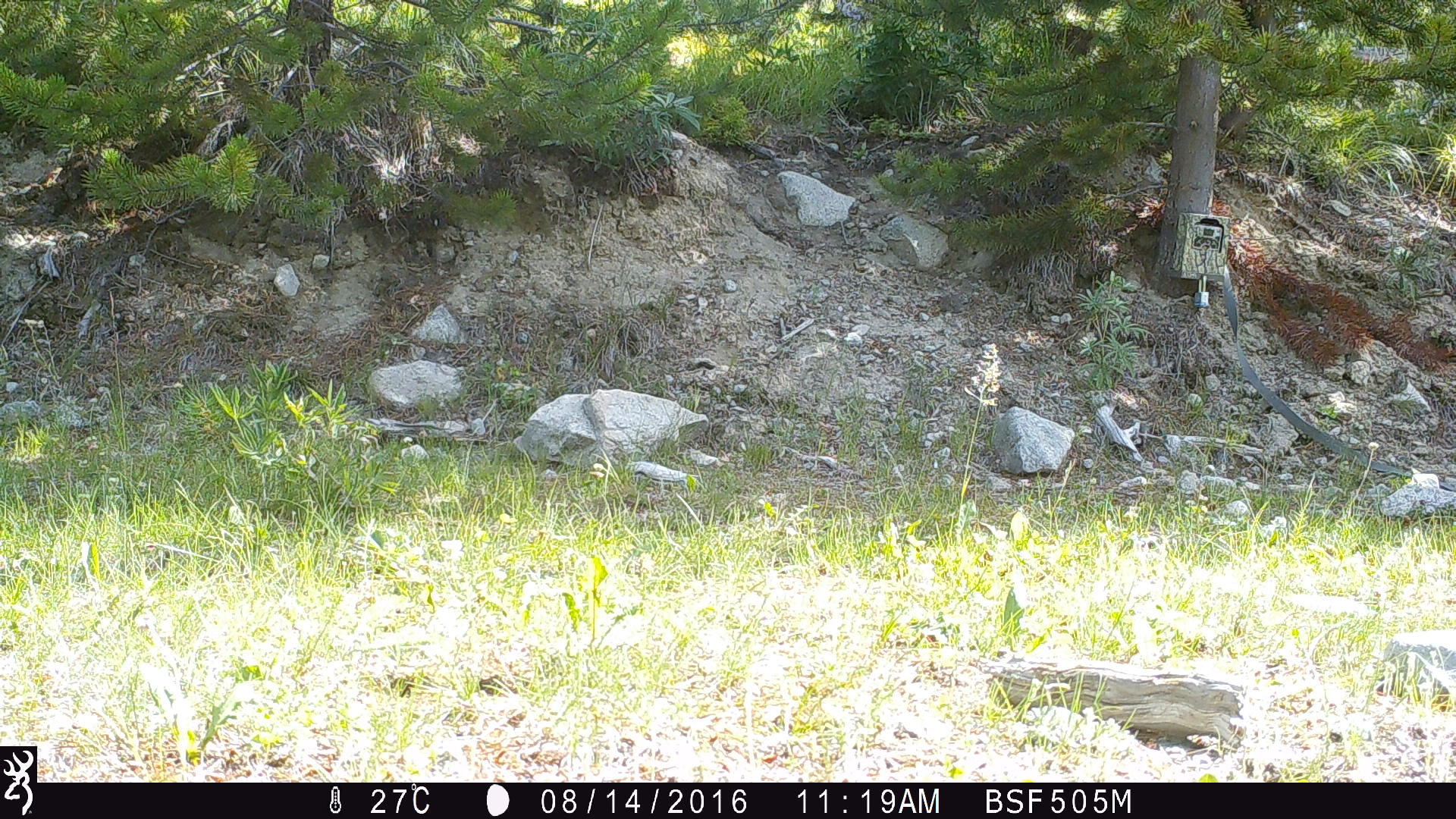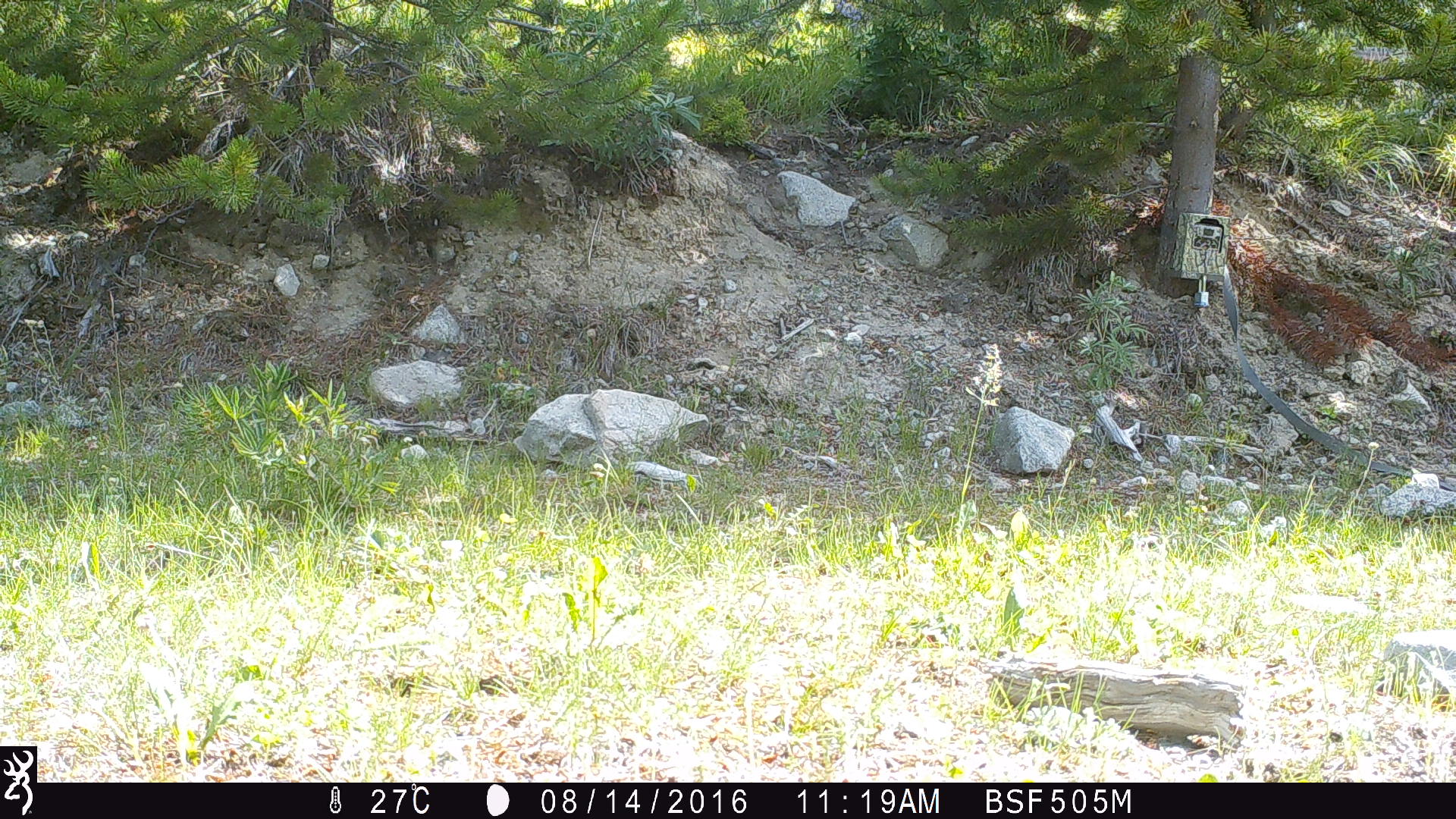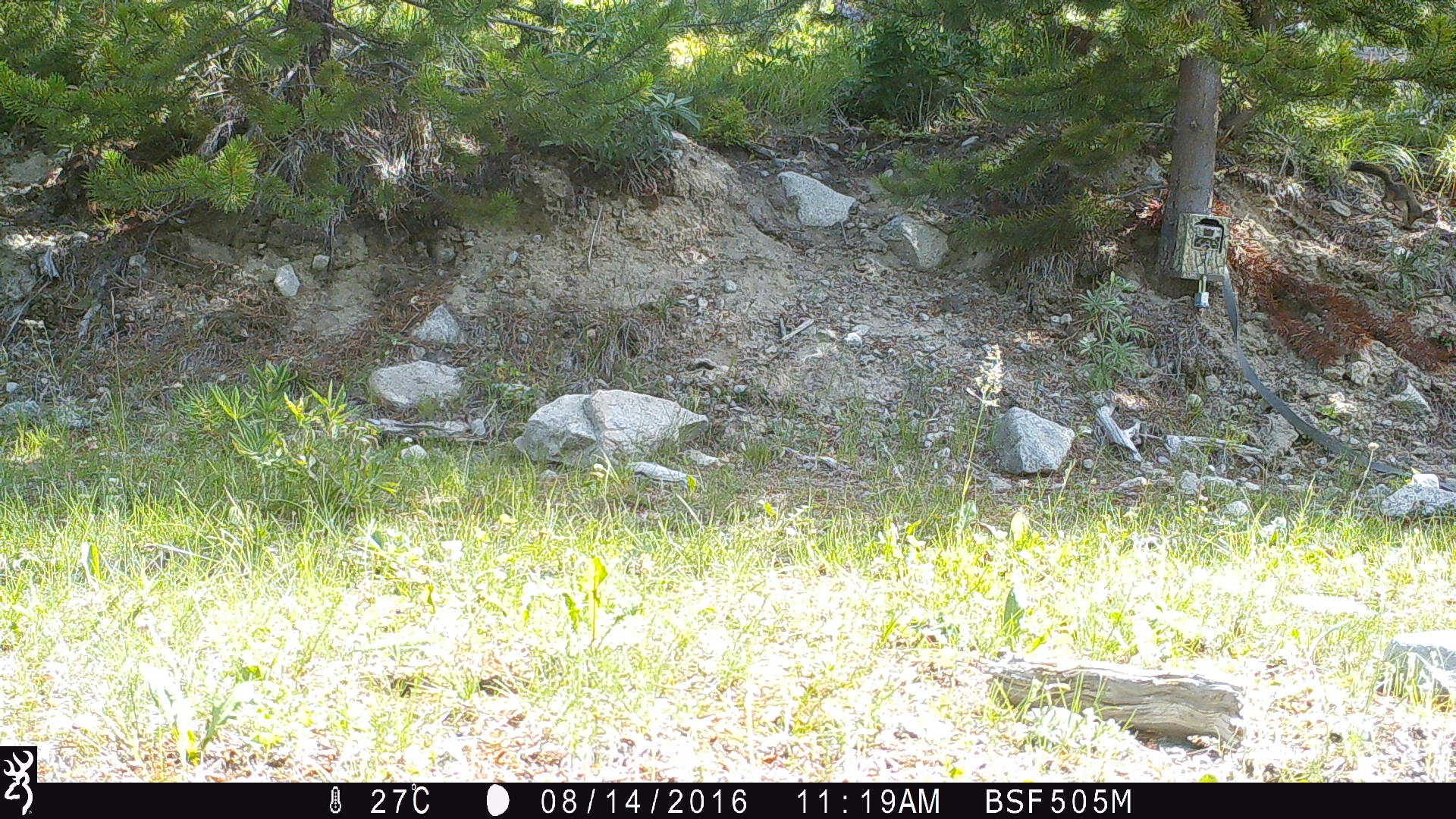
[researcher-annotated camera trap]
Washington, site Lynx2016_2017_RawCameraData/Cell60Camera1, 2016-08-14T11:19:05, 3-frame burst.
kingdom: Animalia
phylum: Chordata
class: Mammalia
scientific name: Mammalia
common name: small mammal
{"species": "small mammal (Mammalia)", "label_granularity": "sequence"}